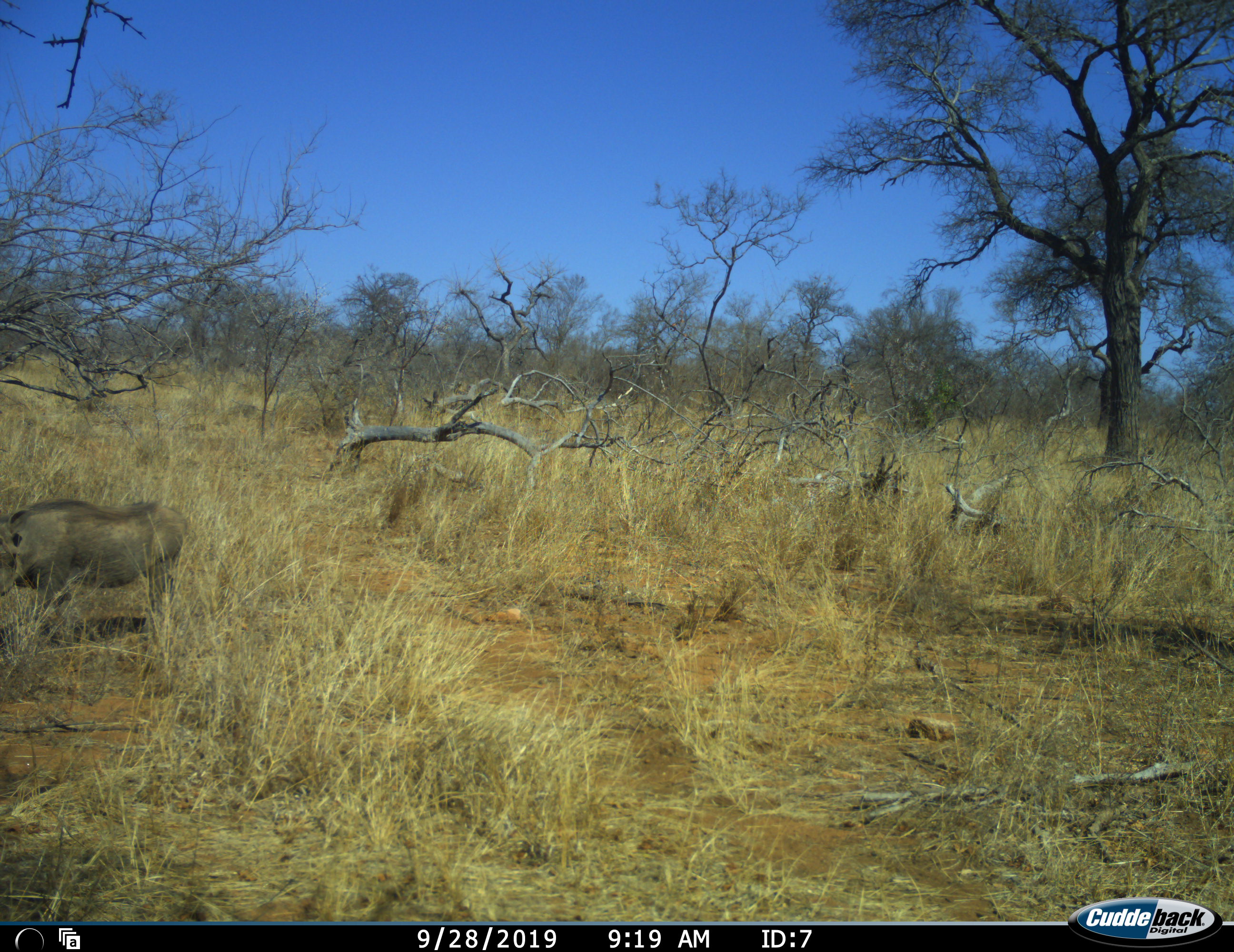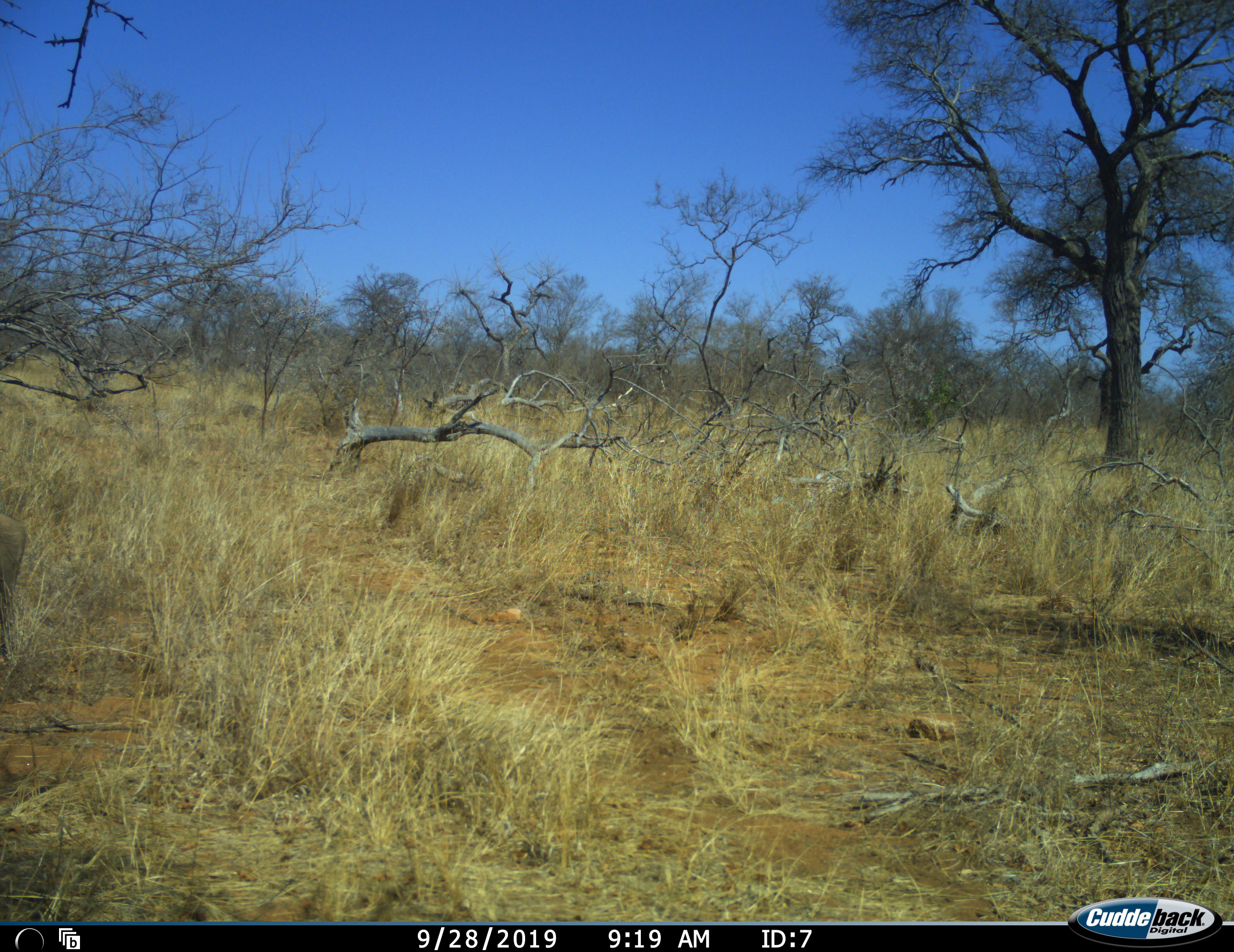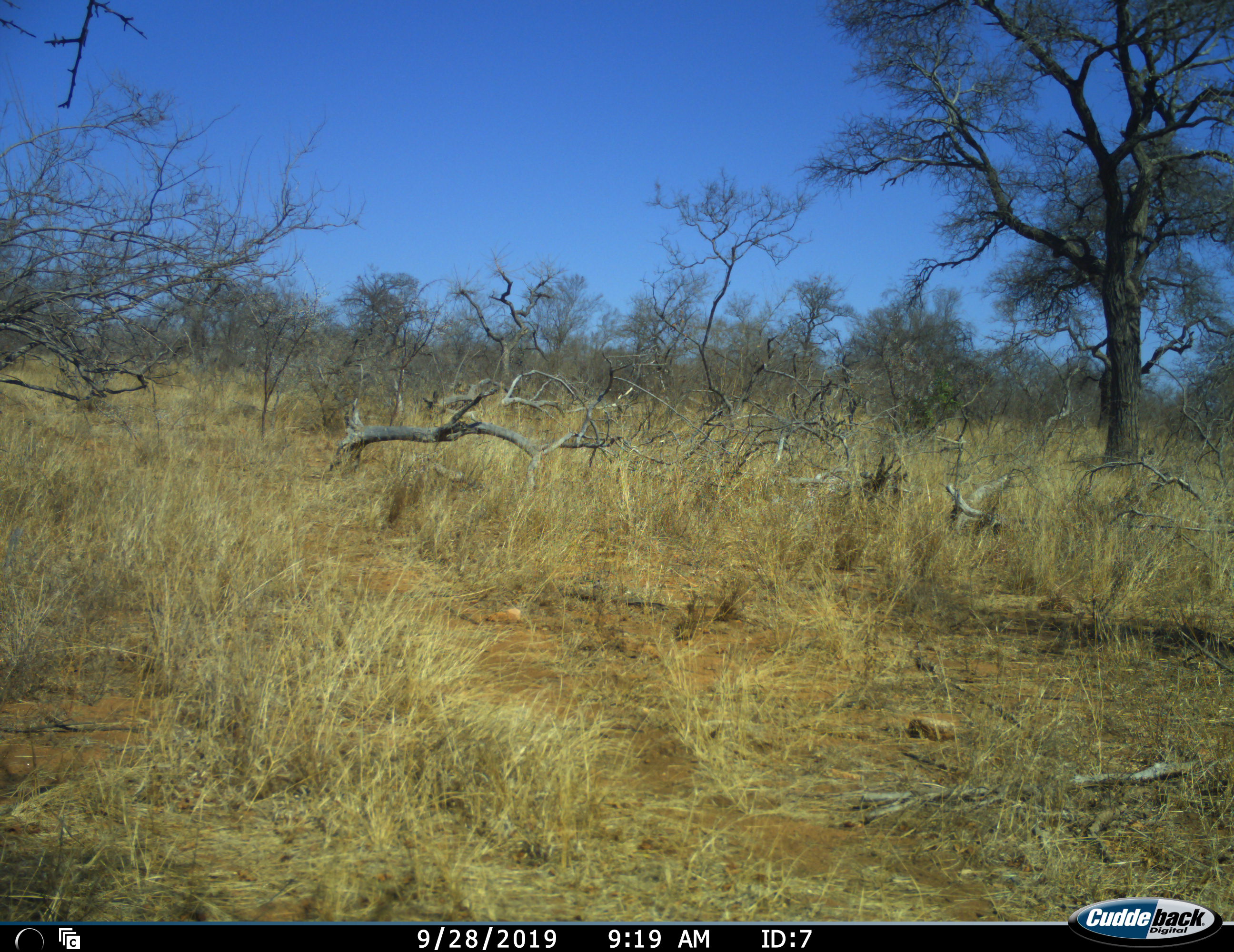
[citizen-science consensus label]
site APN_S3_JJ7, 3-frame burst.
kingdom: Animalia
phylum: Chordata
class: Mammalia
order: Artiodactyla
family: Suidae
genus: Phacochoerus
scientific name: Phacochoerus africanus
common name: warthog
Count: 1.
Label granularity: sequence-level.